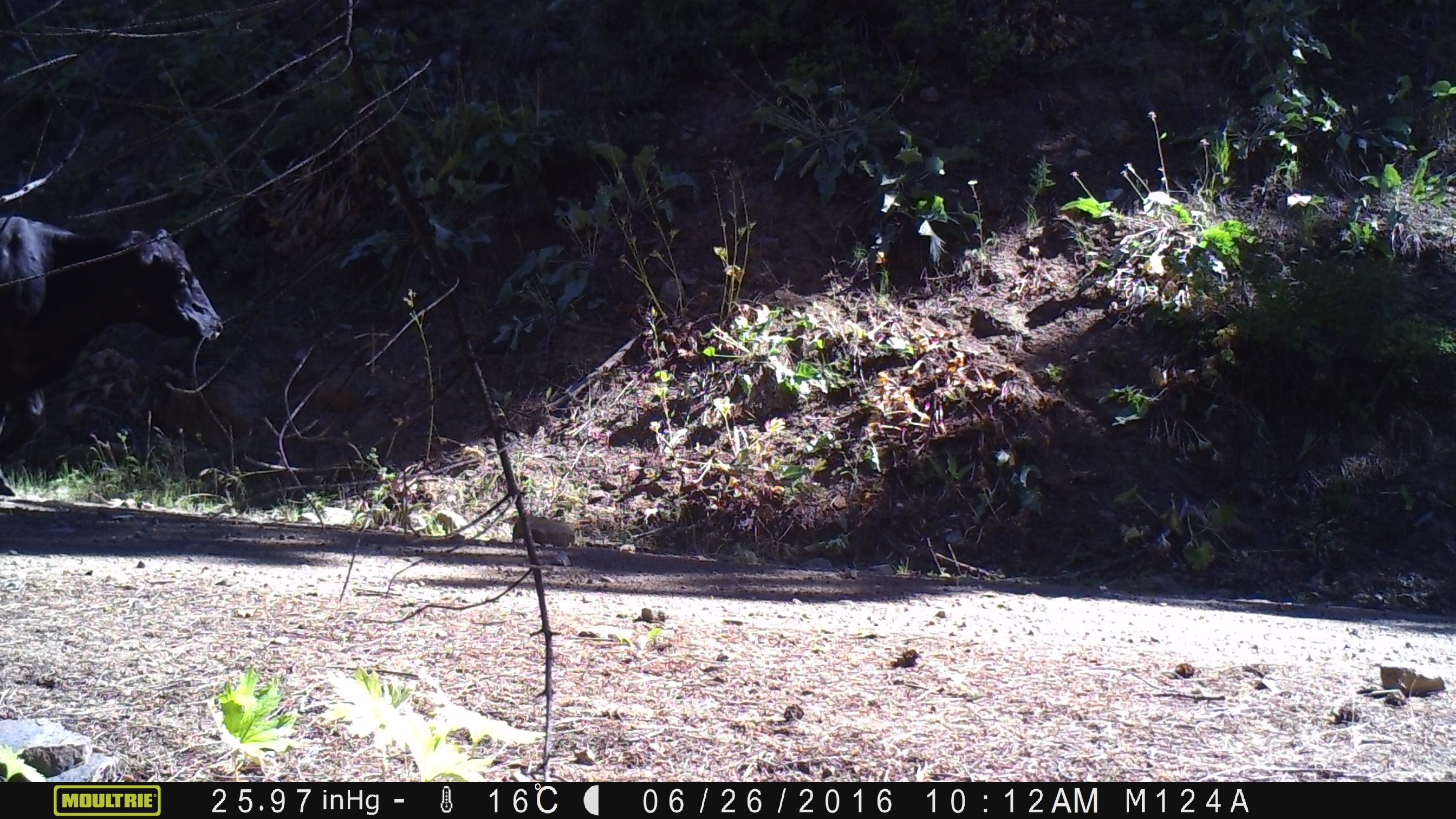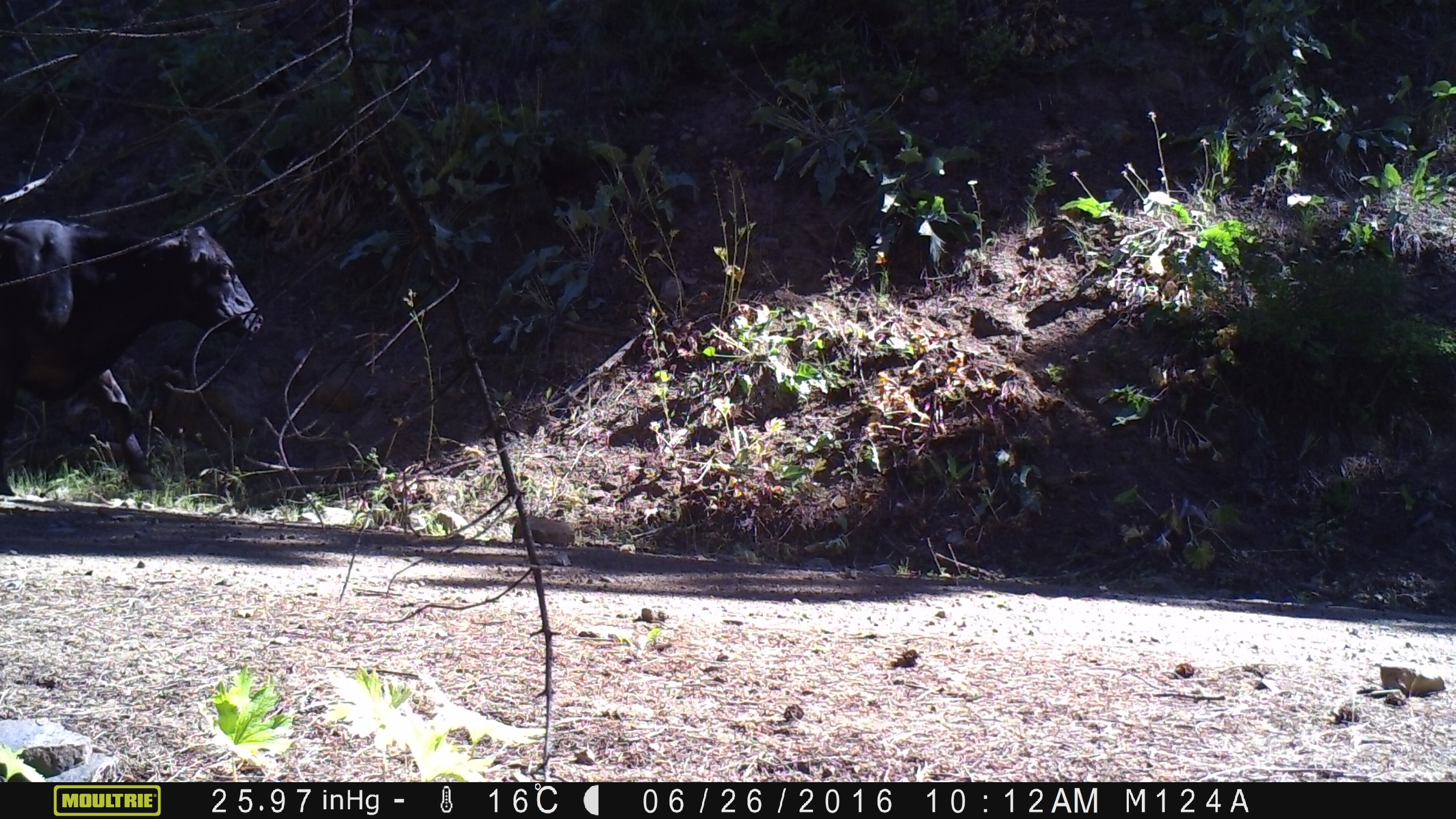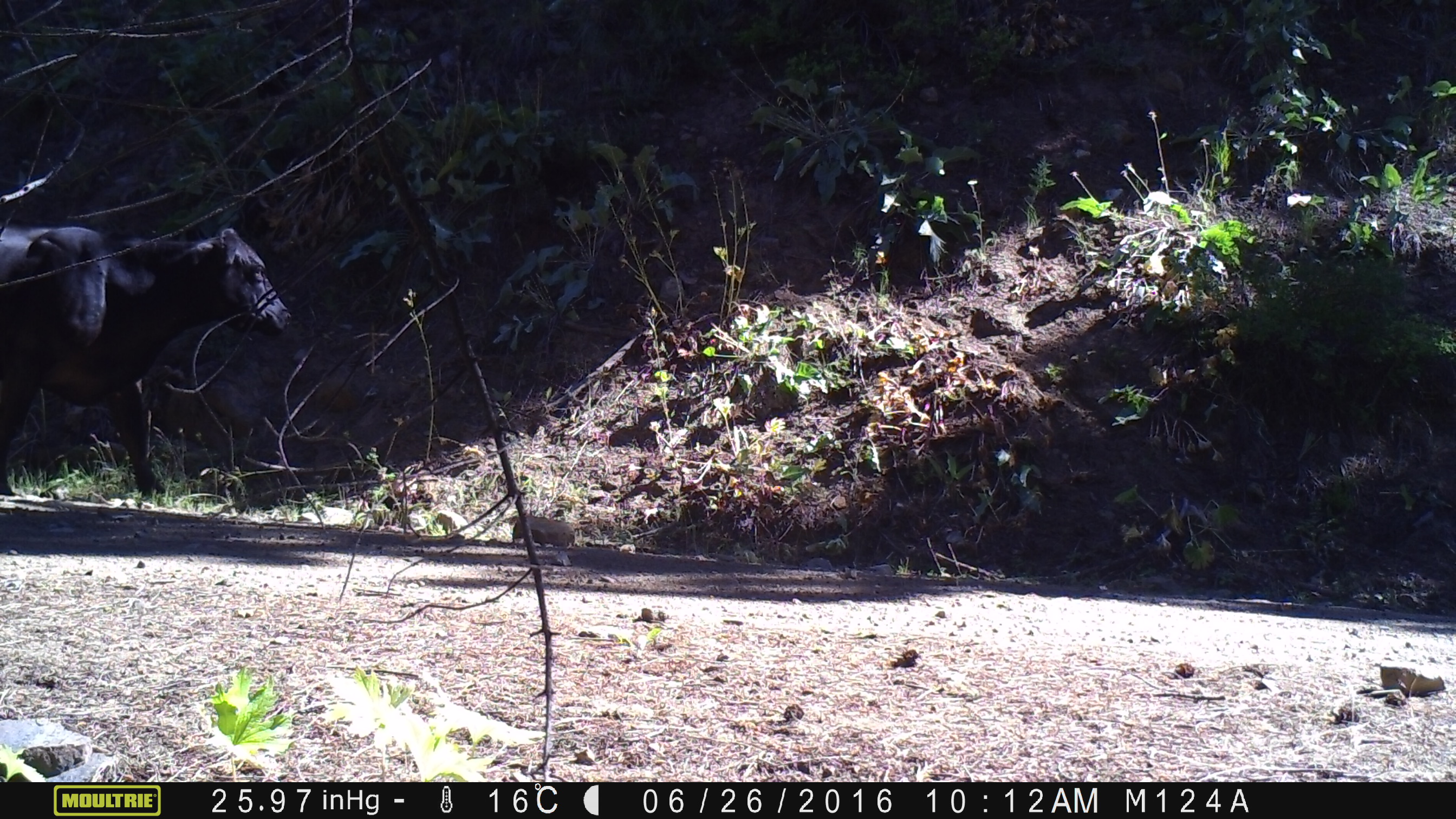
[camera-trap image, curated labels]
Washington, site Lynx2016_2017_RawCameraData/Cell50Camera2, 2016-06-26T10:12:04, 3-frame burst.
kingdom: Animalia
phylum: Chordata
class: Mammalia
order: Artiodactyla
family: Bovidae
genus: Bos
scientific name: Bos taurus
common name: domestic cattle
Domestic cattle (Bos taurus). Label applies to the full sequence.